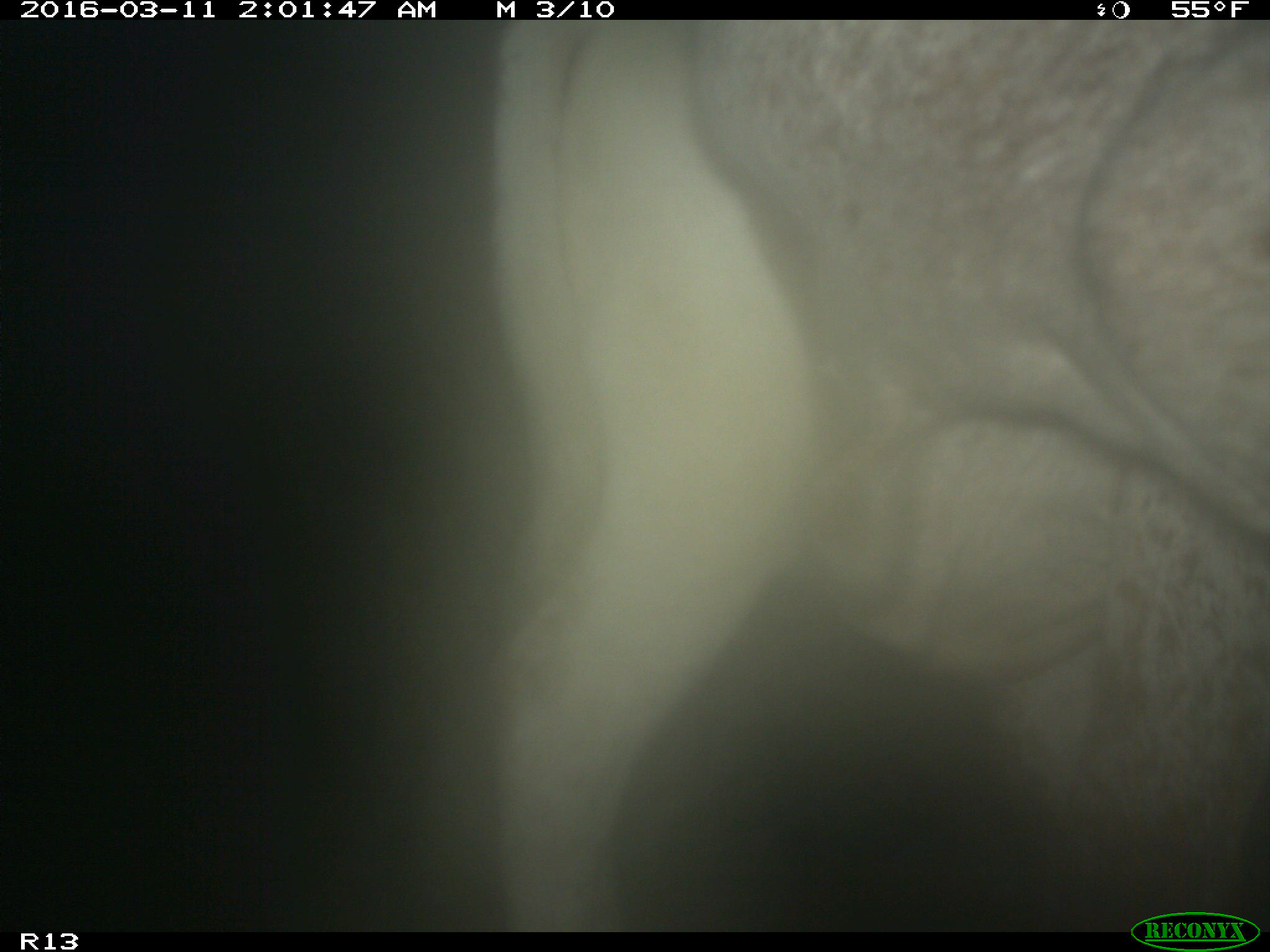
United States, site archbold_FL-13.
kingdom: Animalia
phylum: Chordata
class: Mammalia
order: Artiodactyla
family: Bovidae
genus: Bos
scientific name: Bos taurus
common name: domestic cow